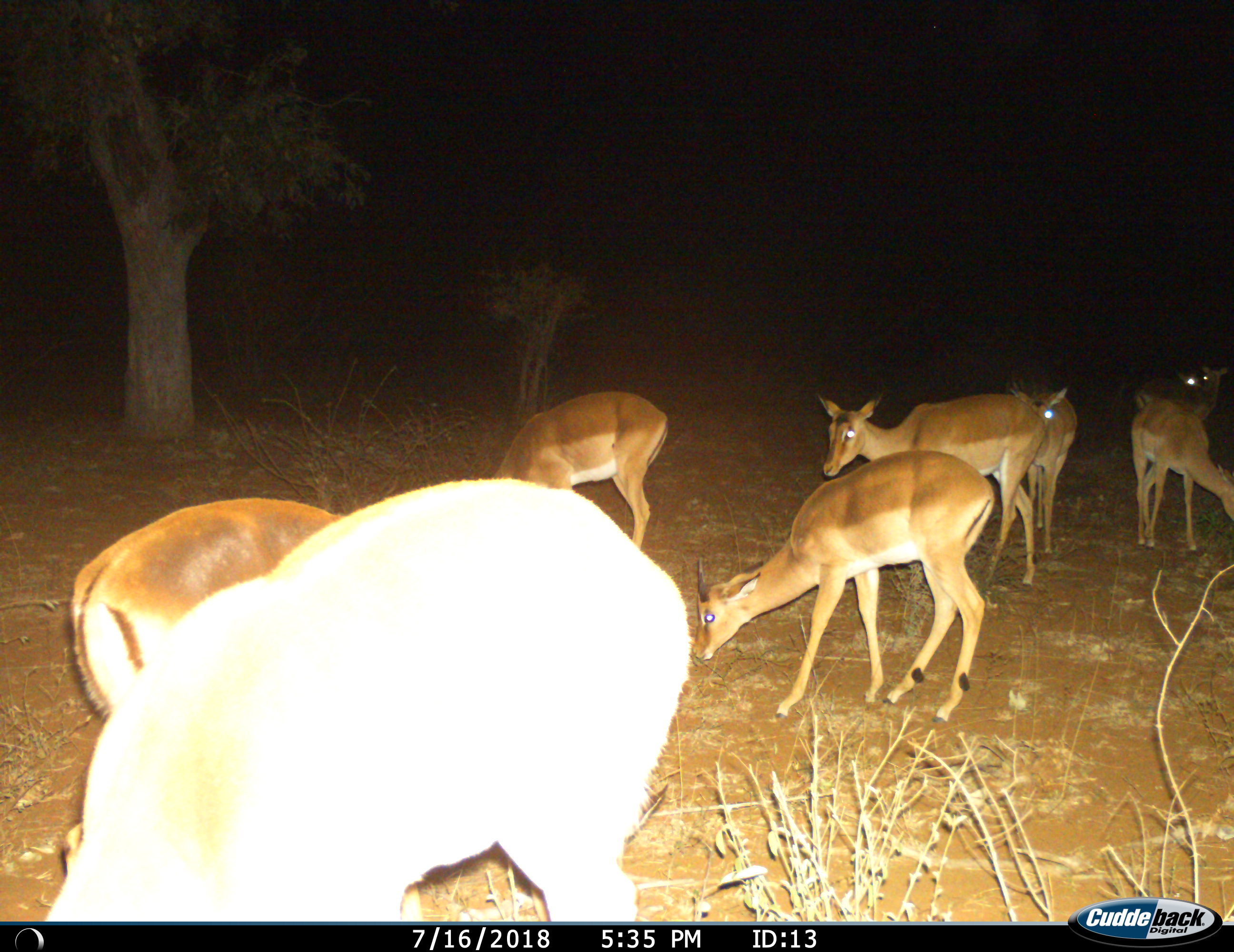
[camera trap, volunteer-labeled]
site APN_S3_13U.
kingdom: Animalia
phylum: Chordata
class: Mammalia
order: Artiodactyla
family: Bovidae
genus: Aepyceros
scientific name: Aepyceros melampus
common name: impala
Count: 9.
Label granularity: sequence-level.